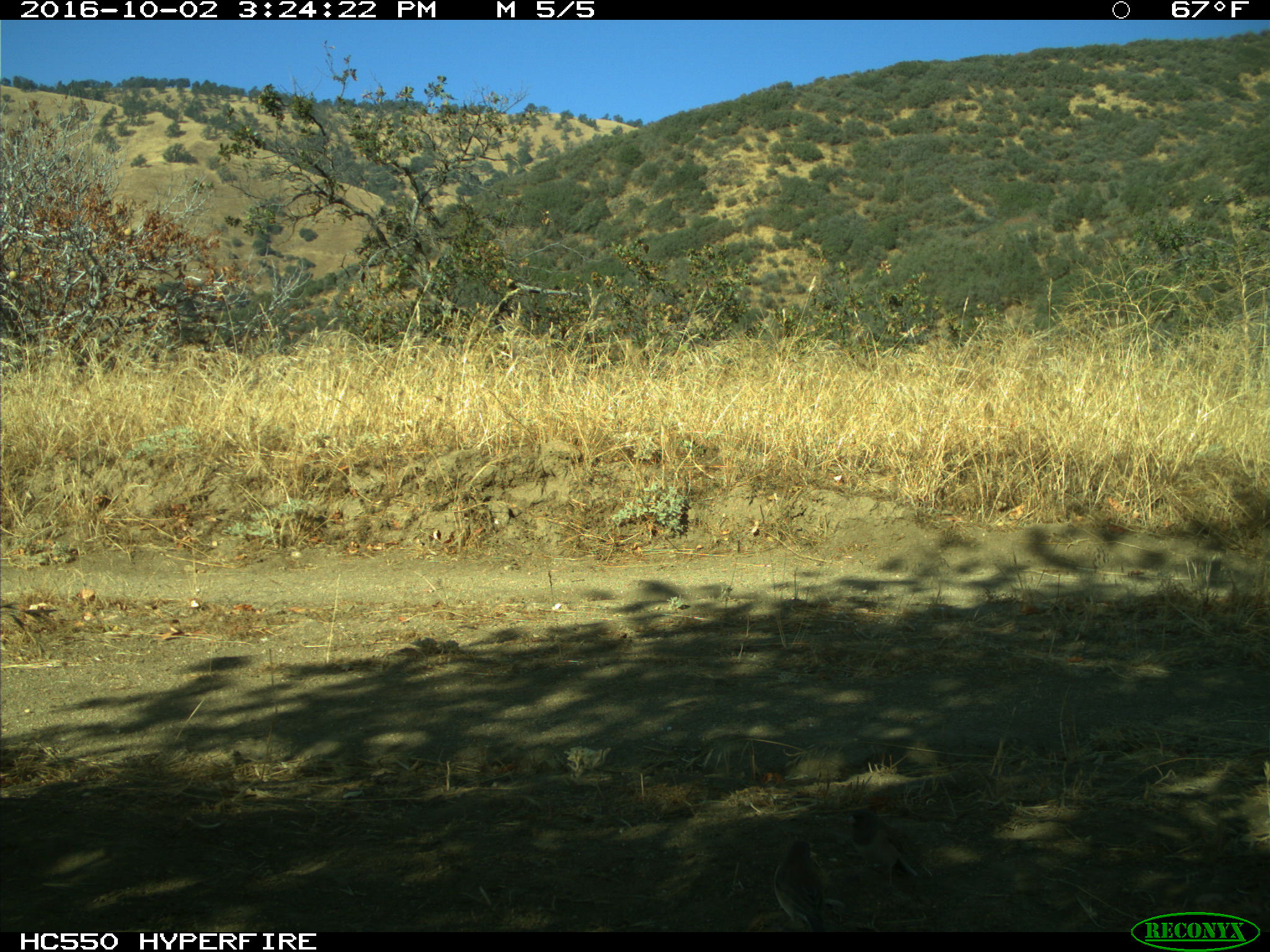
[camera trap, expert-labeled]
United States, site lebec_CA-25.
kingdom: Animalia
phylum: Chordata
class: Aves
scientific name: Aves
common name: birds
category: unidentified bird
Unidentified bird (birds) (Aves).